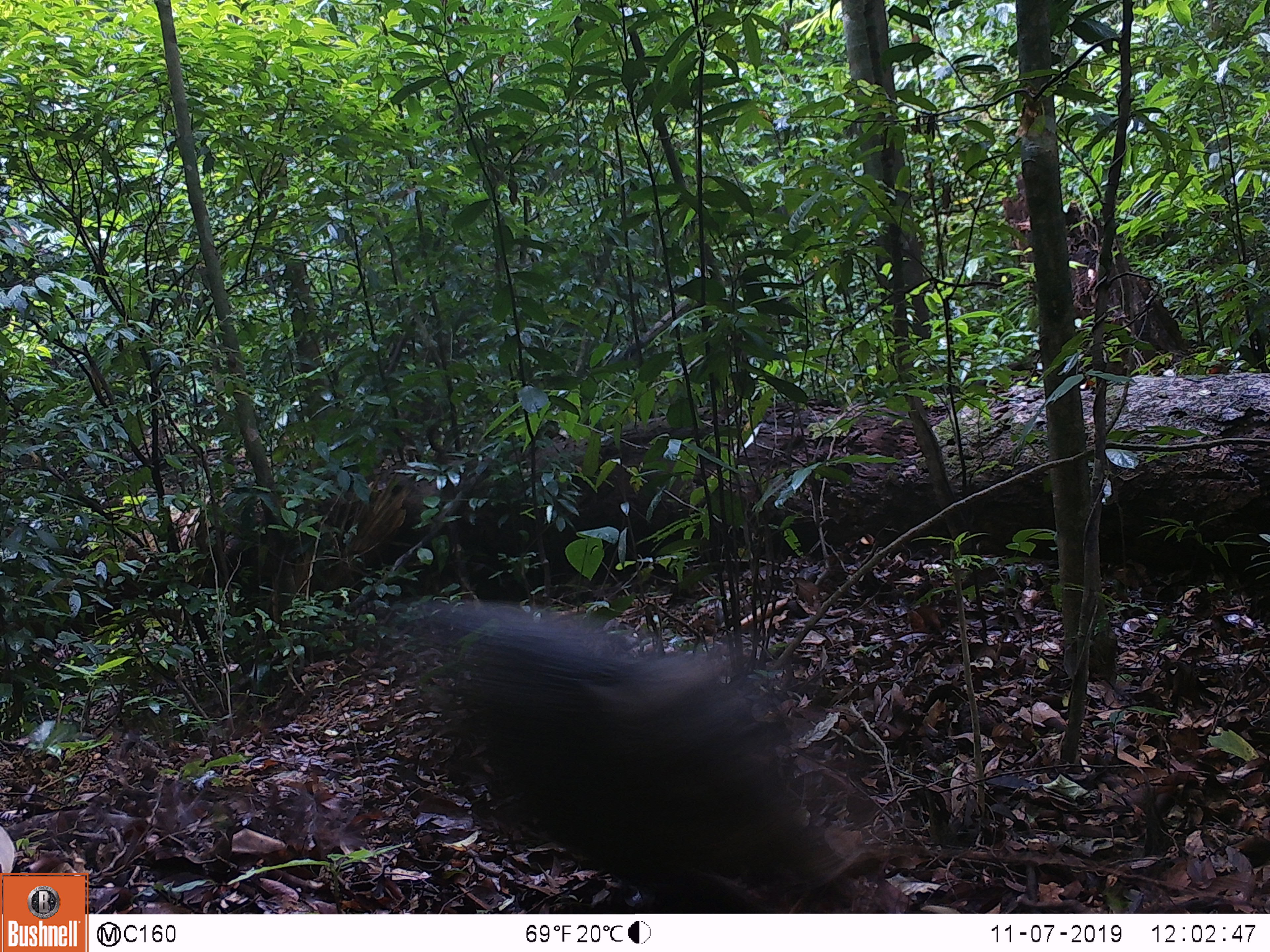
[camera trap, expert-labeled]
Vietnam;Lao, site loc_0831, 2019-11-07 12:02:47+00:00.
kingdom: Animalia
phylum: Chordata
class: Mammalia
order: Artiodactyla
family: Suidae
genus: Sus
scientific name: Sus scrofa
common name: eurasian wild pig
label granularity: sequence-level